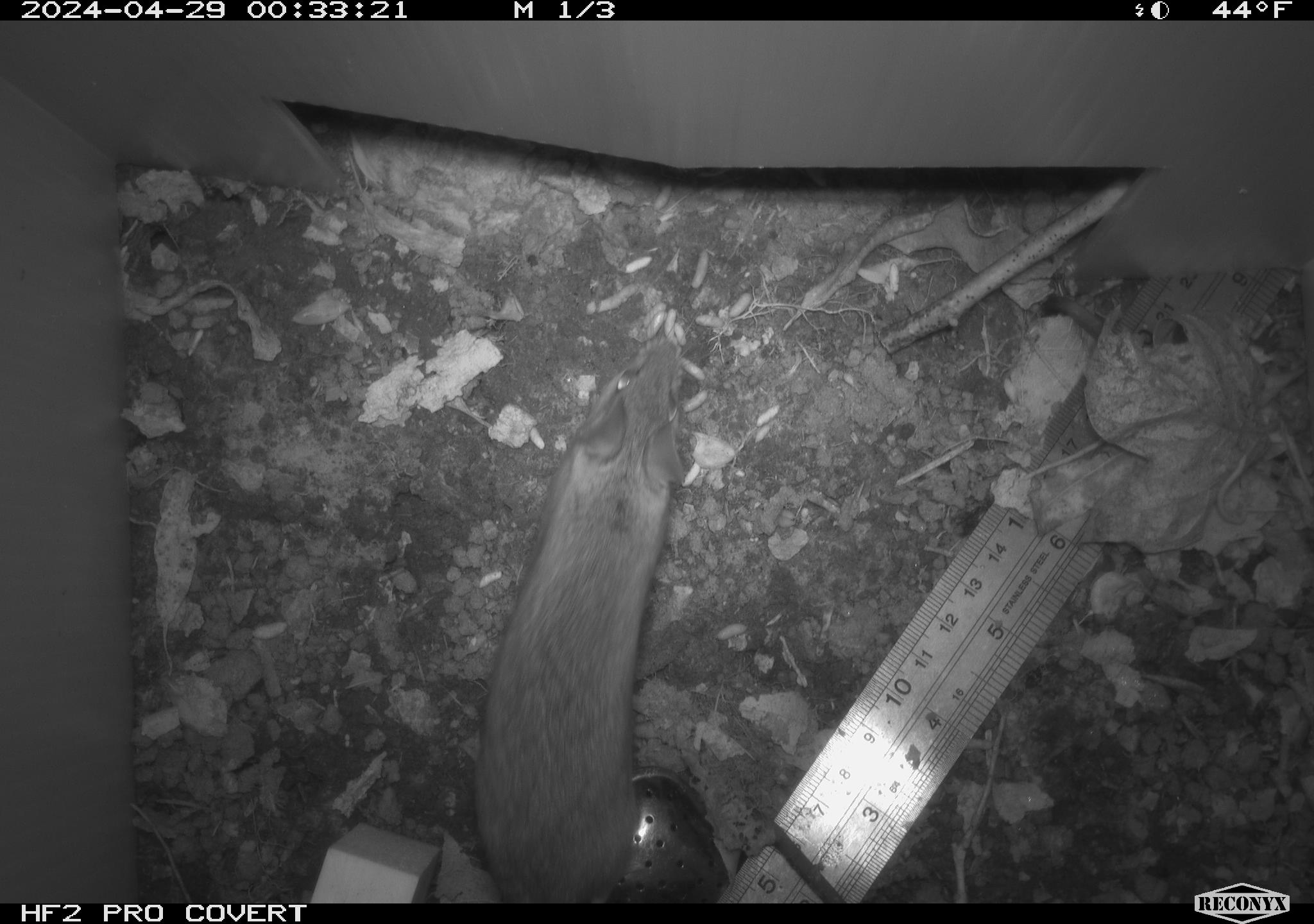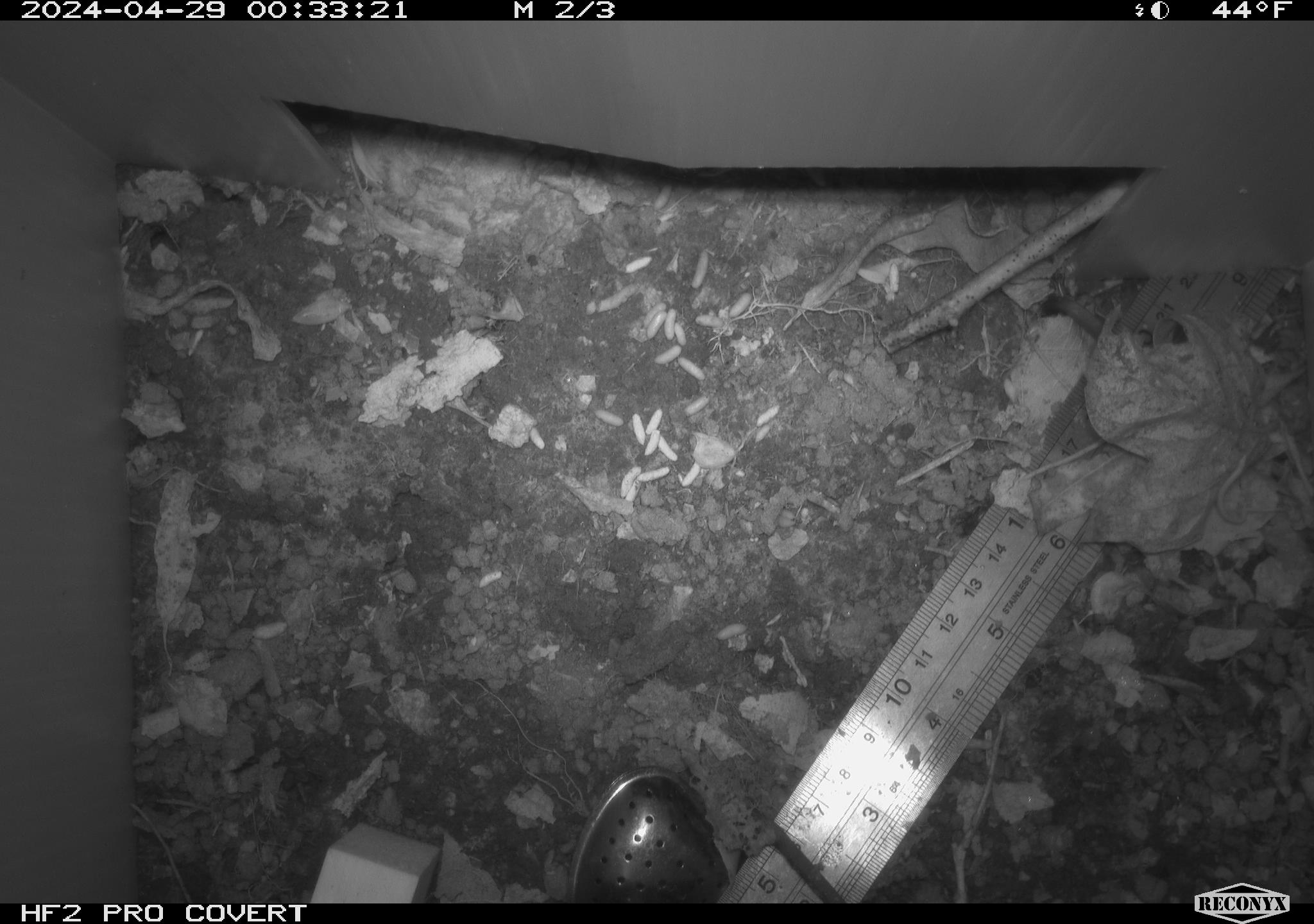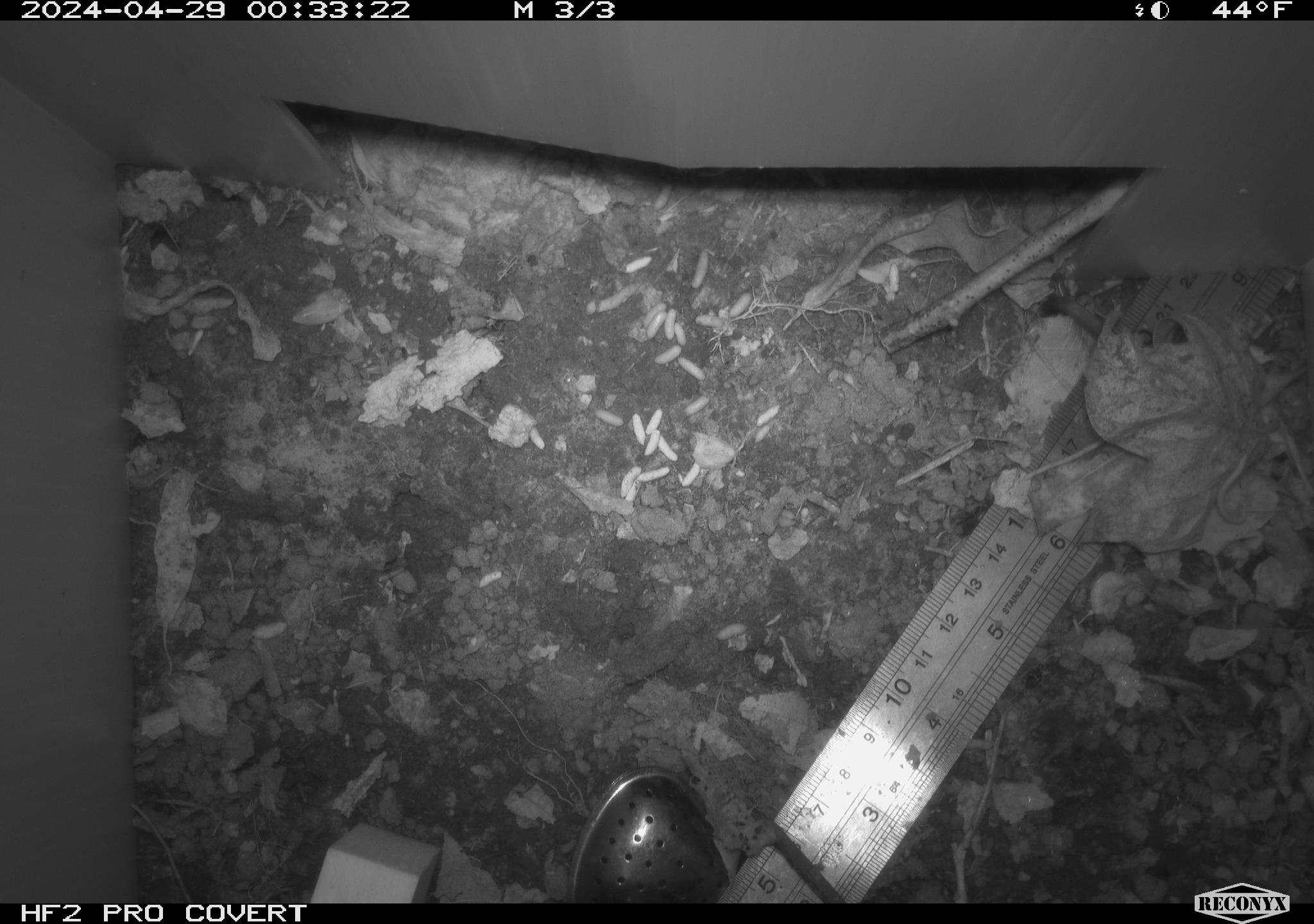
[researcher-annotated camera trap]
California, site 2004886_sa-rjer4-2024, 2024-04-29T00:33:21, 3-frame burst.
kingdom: Animalia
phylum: Chordata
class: Mammalia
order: Rodentia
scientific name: Rodentia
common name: mouse species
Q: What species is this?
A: Mouse species (Rodentia).